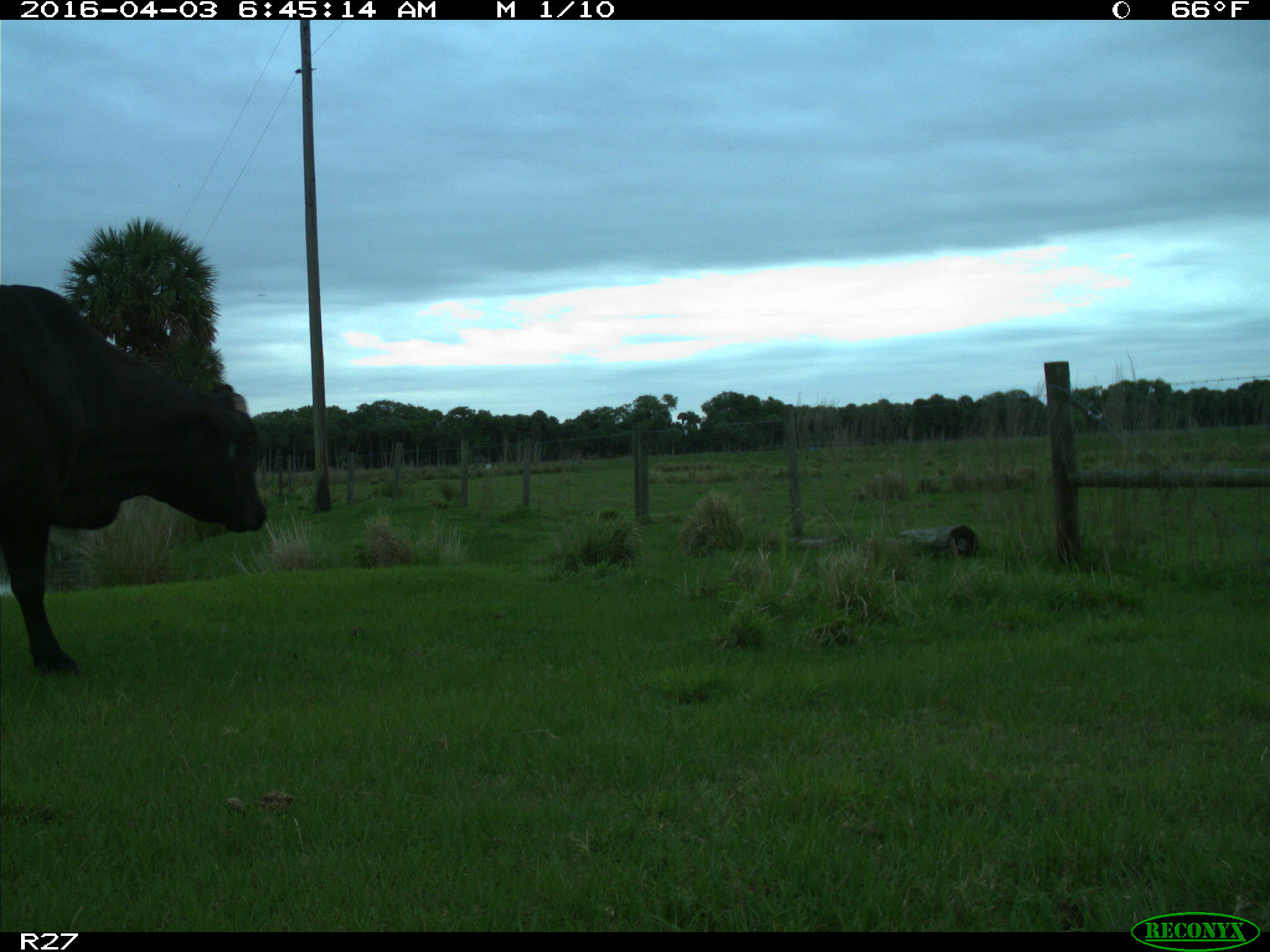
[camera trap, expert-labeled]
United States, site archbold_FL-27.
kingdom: Animalia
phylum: Chordata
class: Mammalia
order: Artiodactyla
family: Bovidae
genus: Bos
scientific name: Bos taurus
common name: domestic cow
Bos taurus (domestic cow).